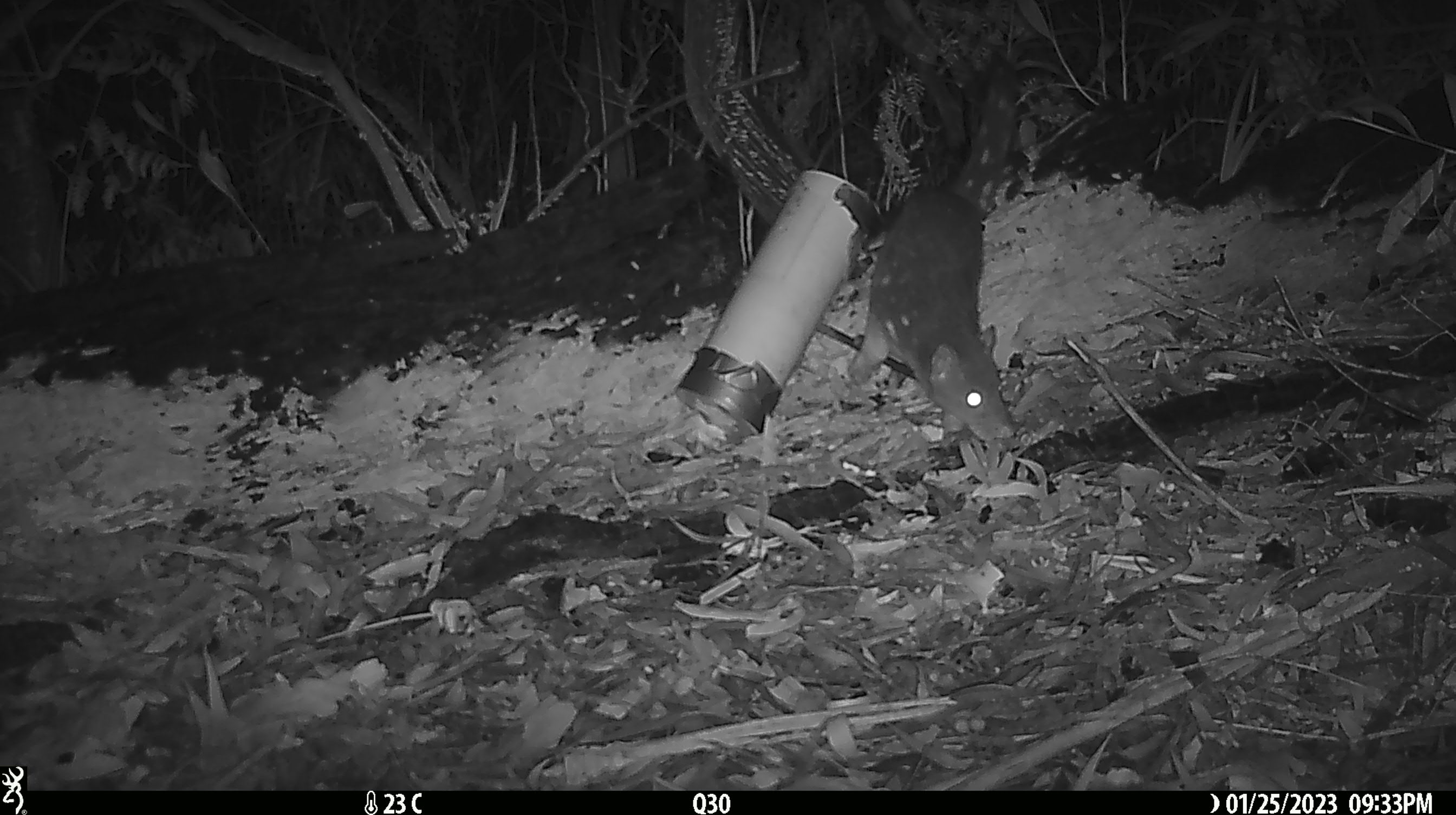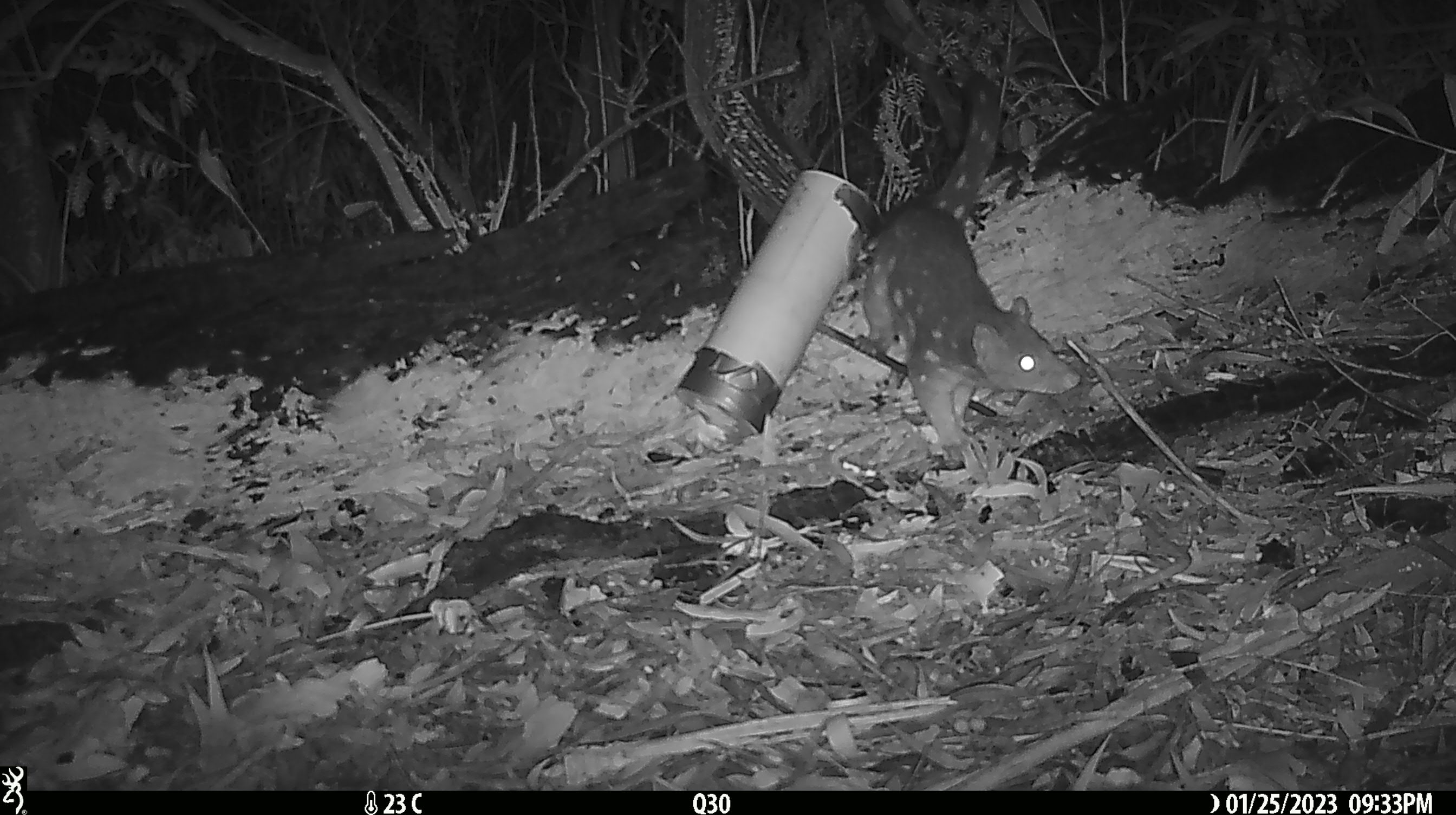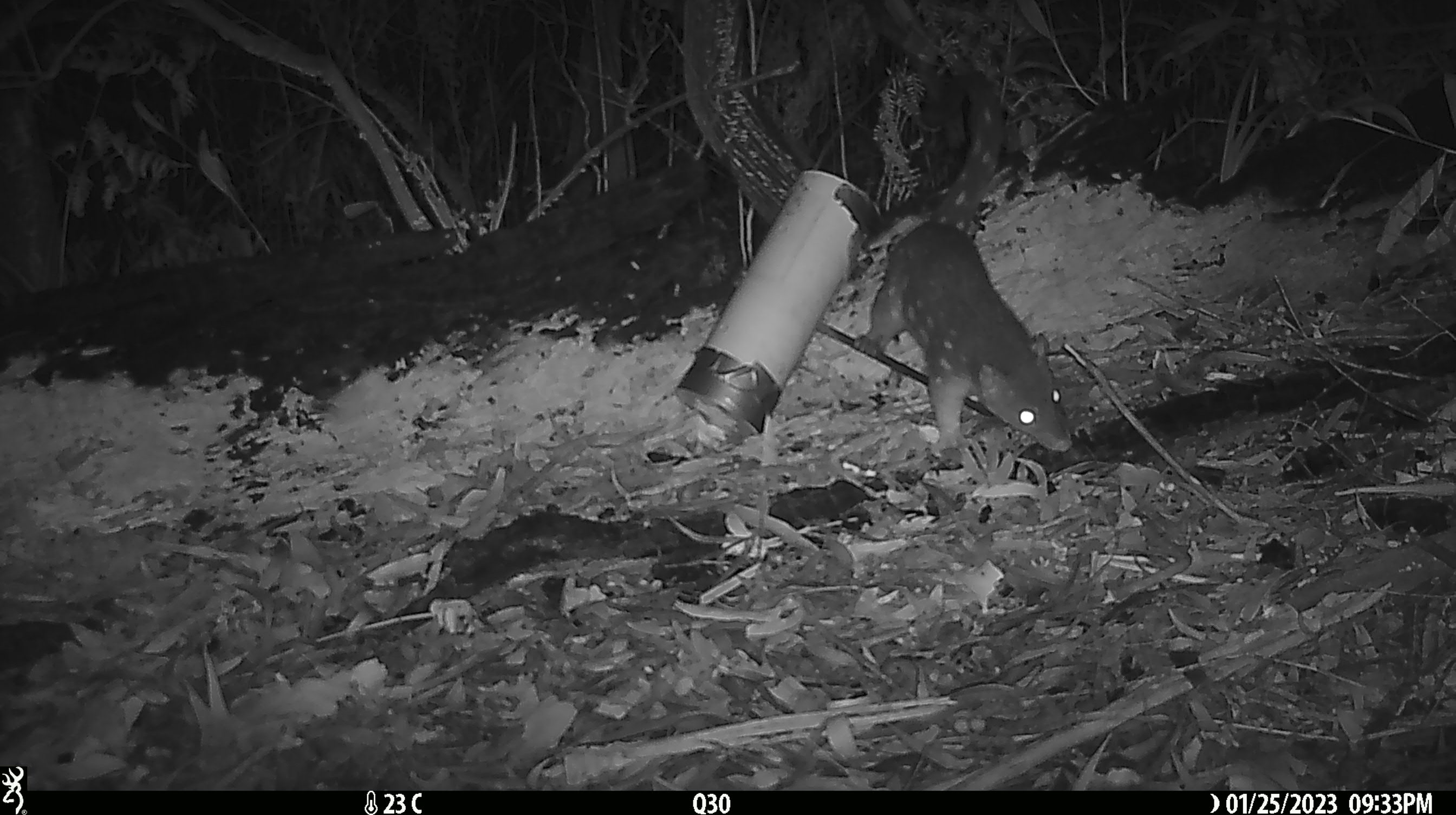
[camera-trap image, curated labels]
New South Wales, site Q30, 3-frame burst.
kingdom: Animalia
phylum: Chordata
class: Mammalia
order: Dasyuromorphia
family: Dasyuridae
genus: Dasyurus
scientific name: Dasyurus maculatus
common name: spotted-tailed quoll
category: quoll